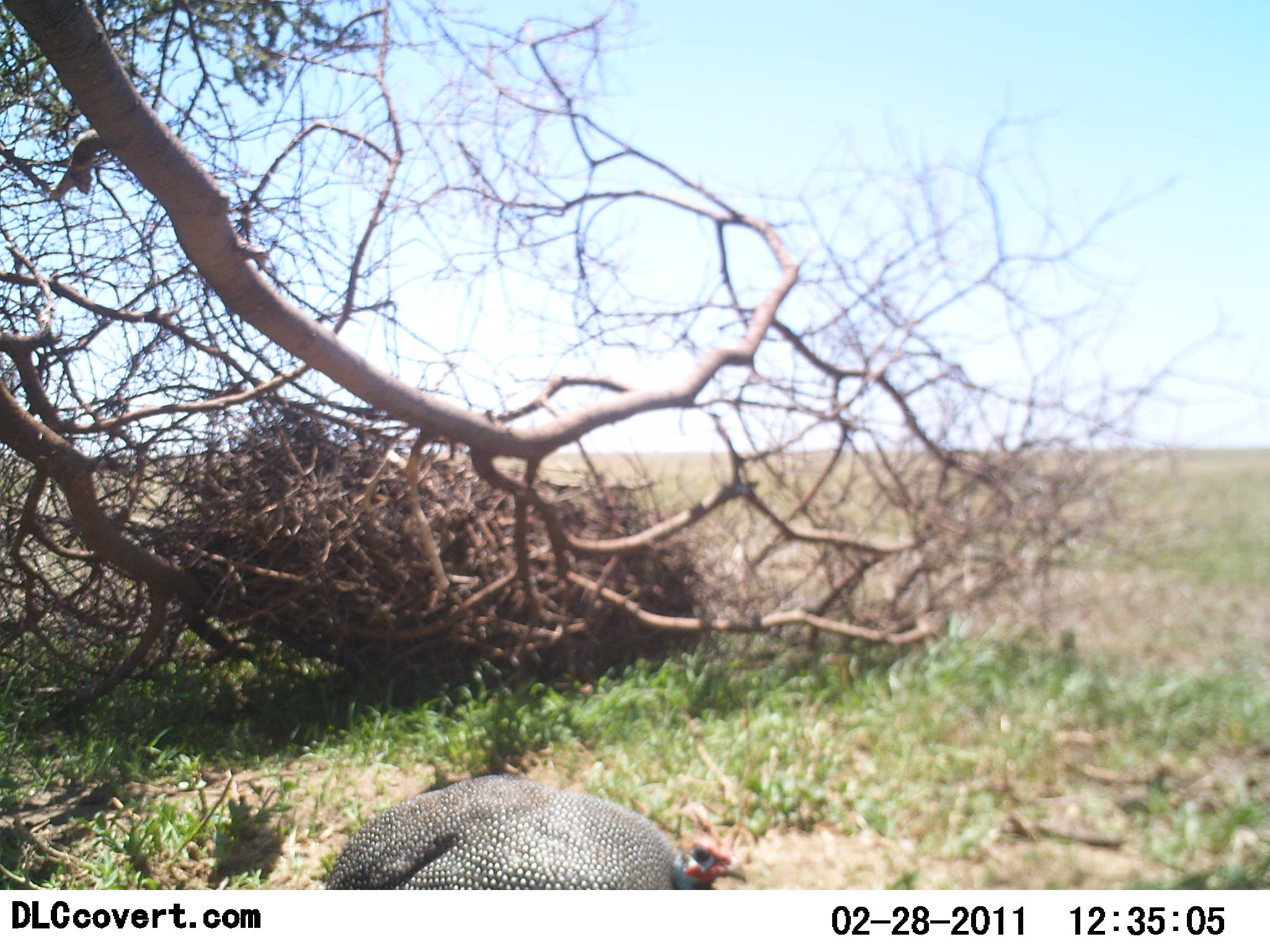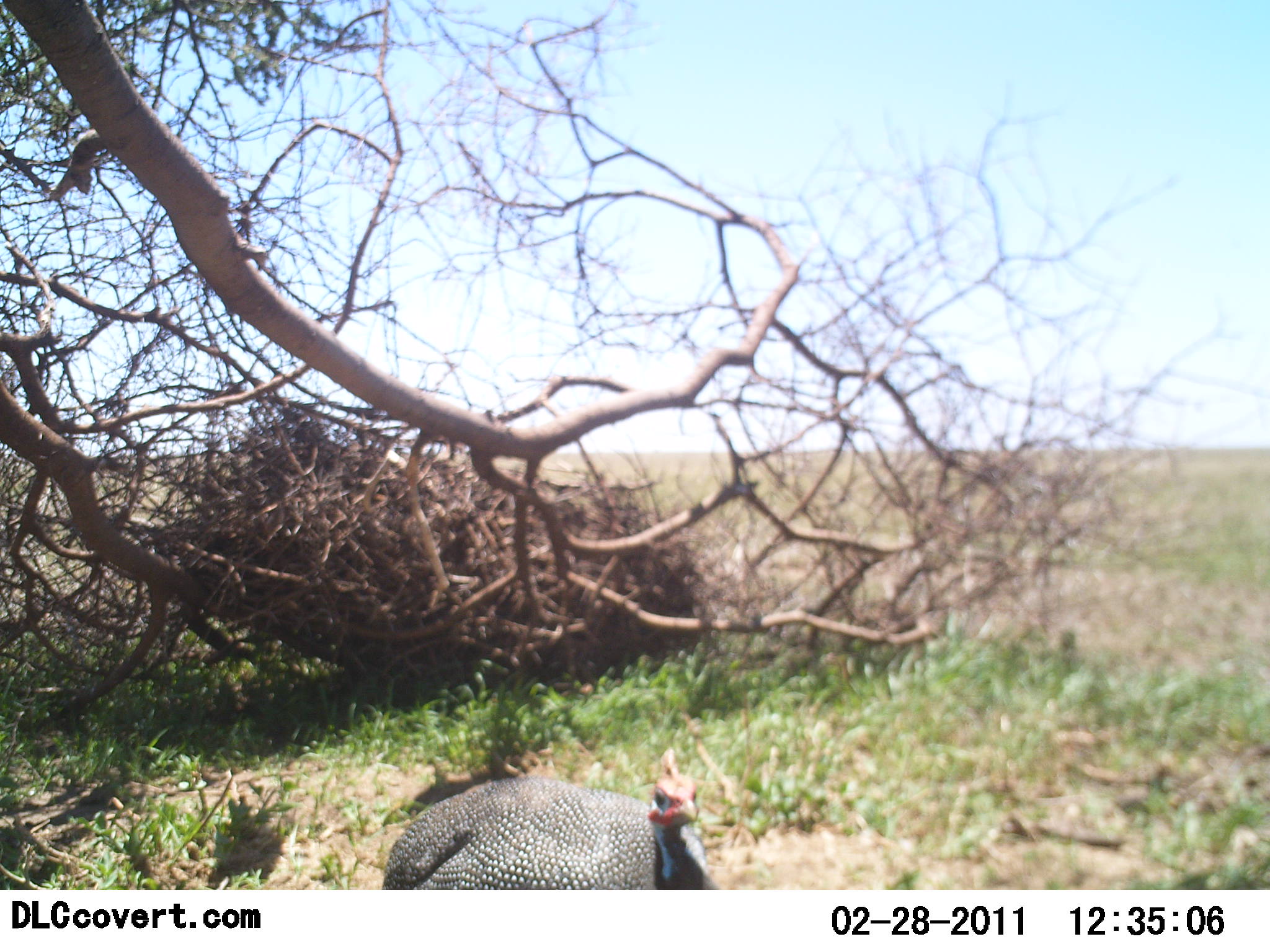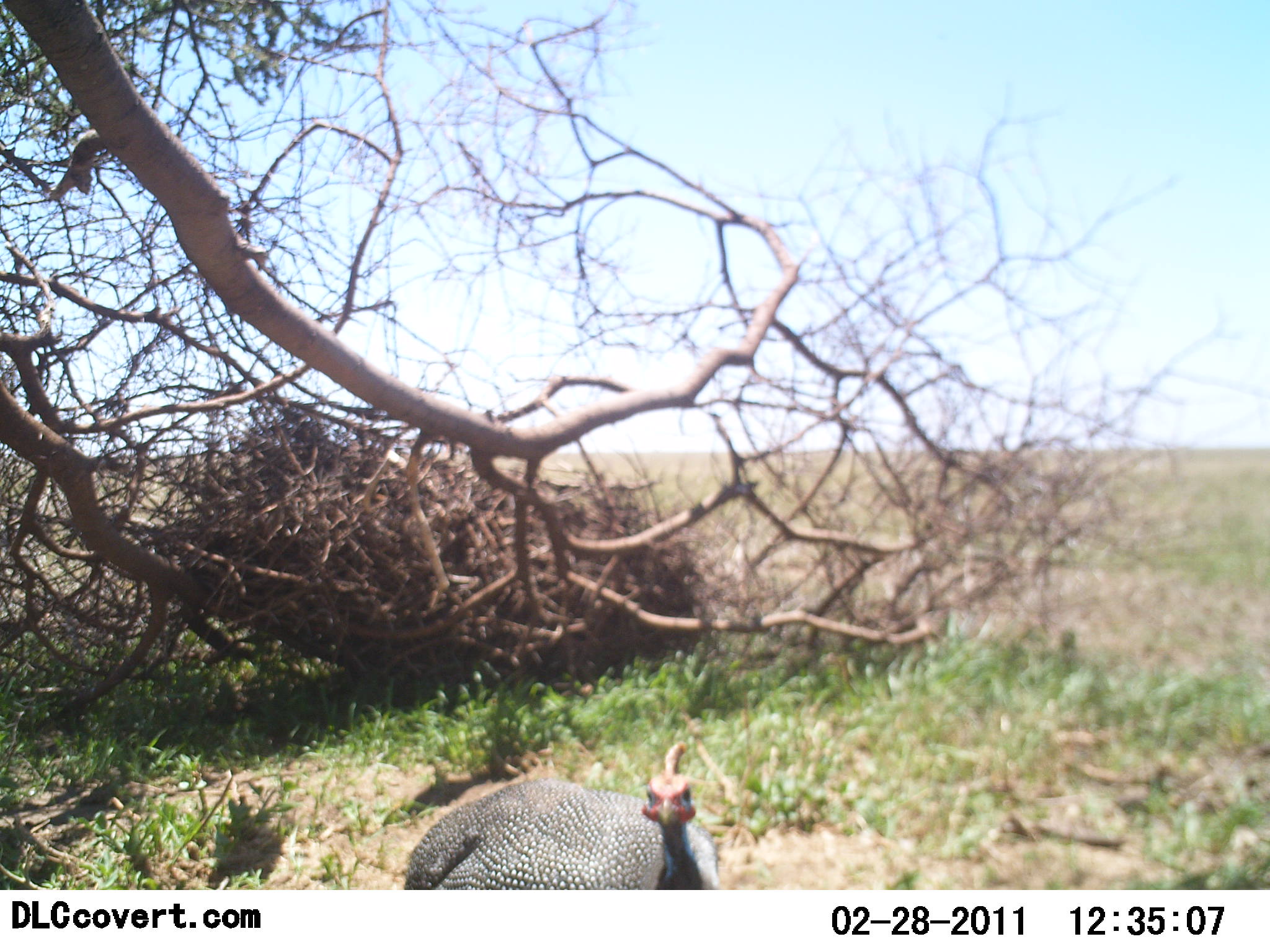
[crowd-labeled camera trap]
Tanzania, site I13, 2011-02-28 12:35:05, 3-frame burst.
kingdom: Animalia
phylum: Chordata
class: Aves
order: Galliformes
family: Numididae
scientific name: Numididae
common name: guinea fowl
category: guineafowl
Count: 1.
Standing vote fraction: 75%.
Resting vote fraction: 0%.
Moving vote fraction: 17%.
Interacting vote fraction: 8%.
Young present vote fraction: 0%.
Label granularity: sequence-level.